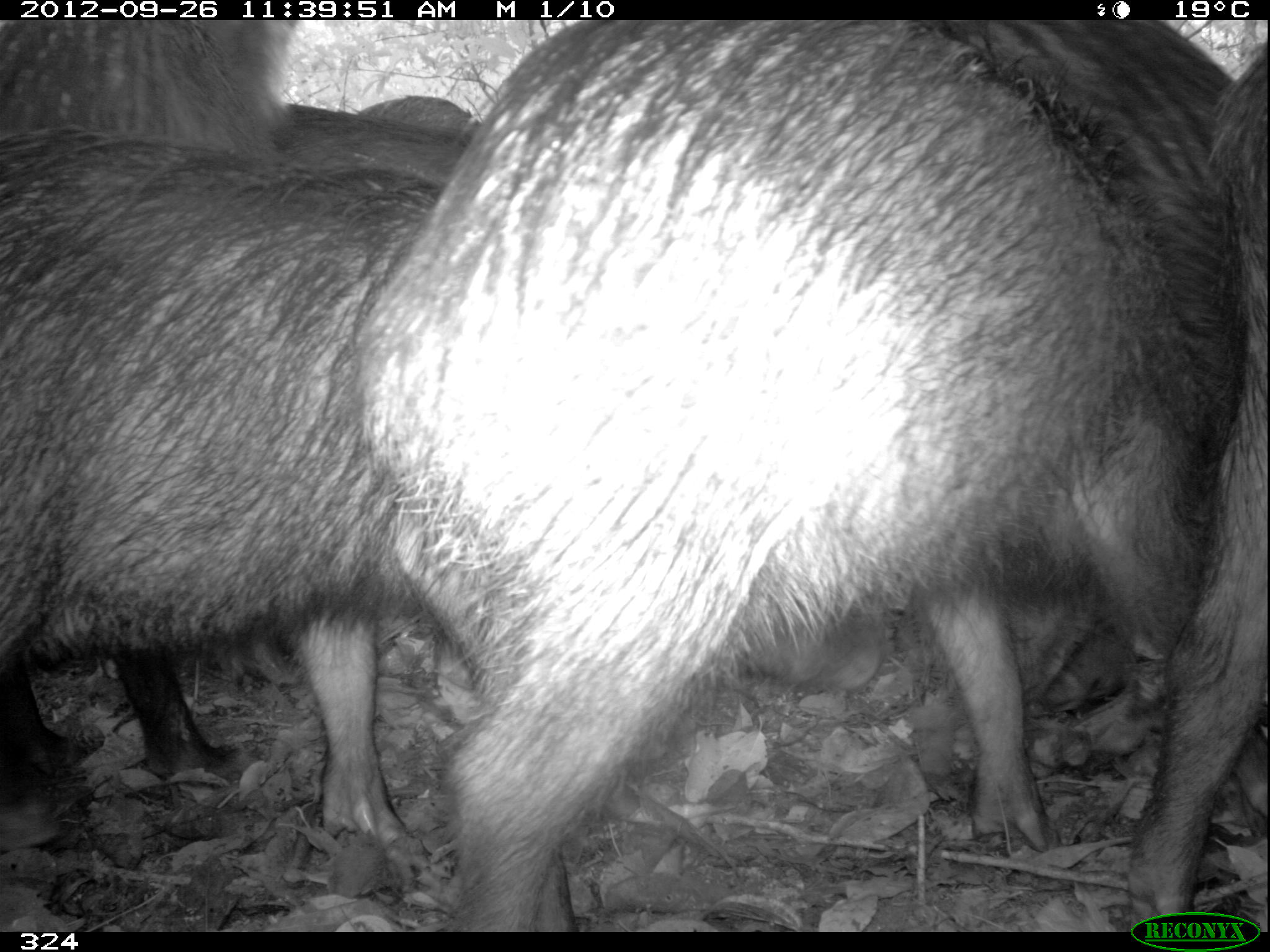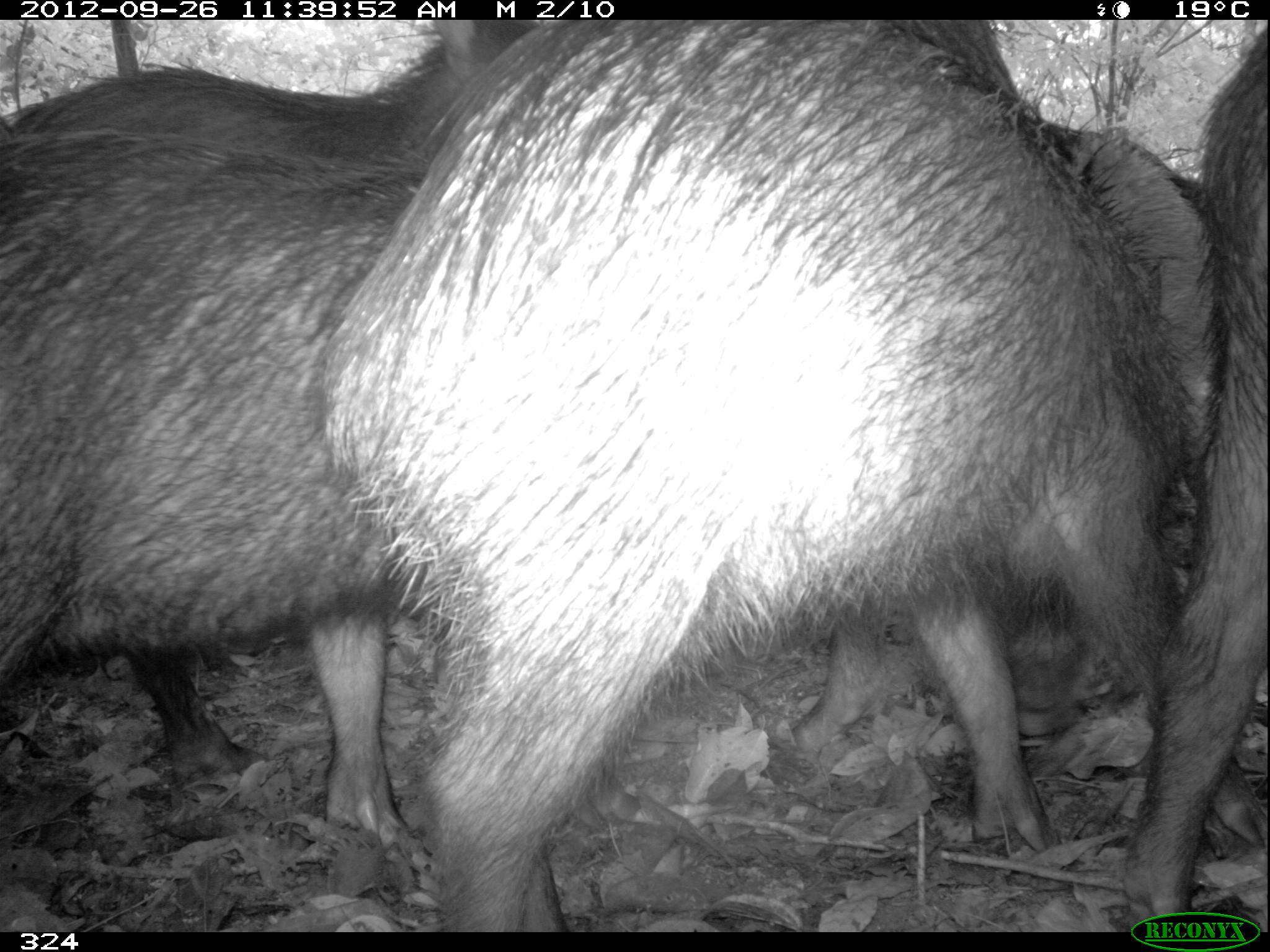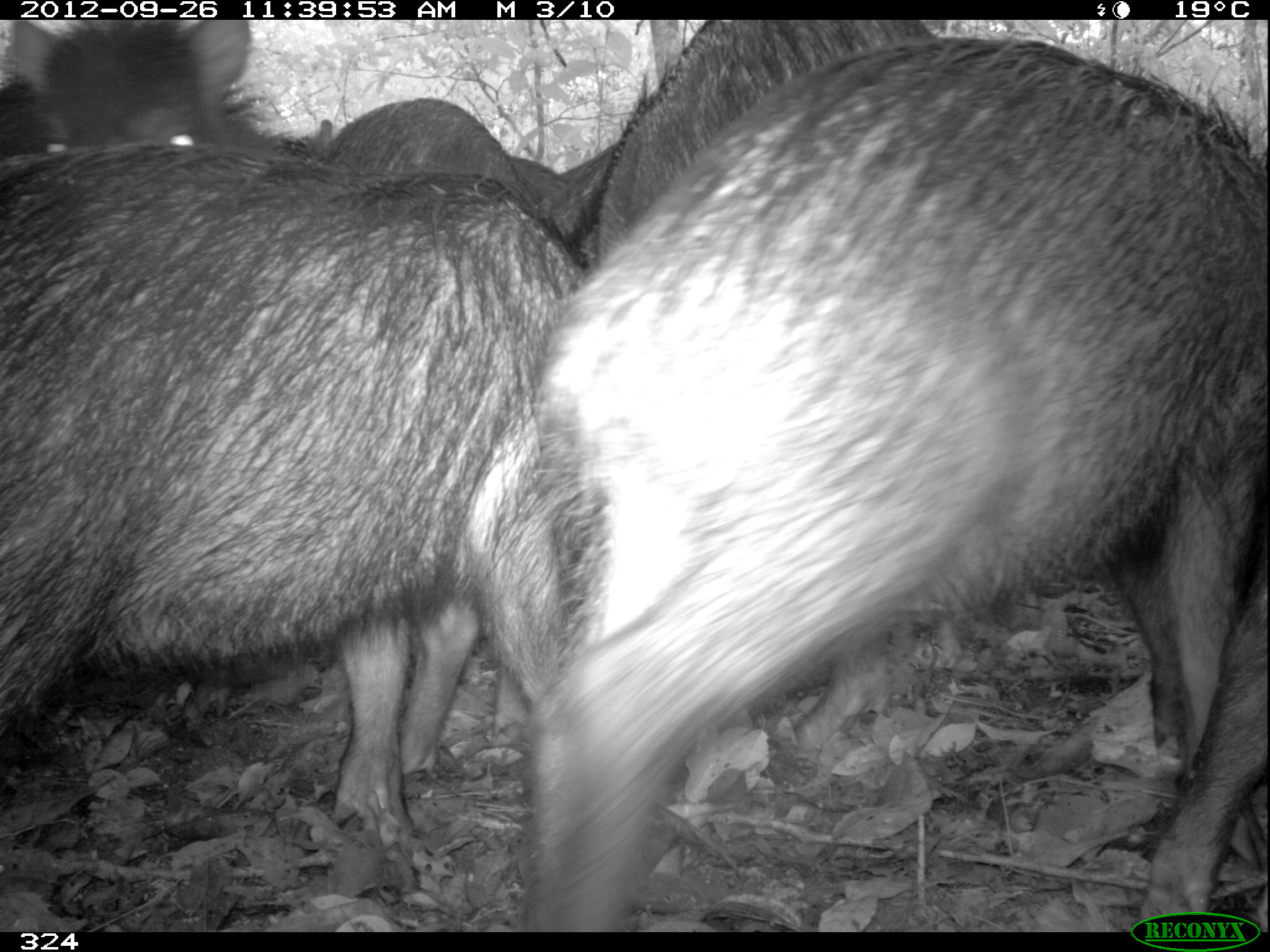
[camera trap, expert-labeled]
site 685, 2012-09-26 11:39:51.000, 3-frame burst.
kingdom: Animalia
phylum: Chordata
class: Mammalia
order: Artiodactyla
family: Tayassuidae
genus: Tayassu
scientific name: Tayassu pecari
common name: white-lipped peccary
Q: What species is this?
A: Tayassu pecari (white-lipped peccary).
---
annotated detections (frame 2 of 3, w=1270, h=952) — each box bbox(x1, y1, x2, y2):
tayassu pecari: bbox(313, 20, 1270, 932); bbox(0, 20, 544, 847); bbox(790, 121, 1210, 754); bbox(1116, 20, 1270, 918)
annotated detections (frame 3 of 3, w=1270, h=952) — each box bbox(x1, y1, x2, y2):
tayassu pecari: bbox(449, 31, 1265, 932); bbox(0, 140, 577, 734); bbox(313, 91, 555, 839); bbox(565, 20, 944, 271); bbox(1129, 577, 1263, 932); bbox(0, 19, 310, 155)